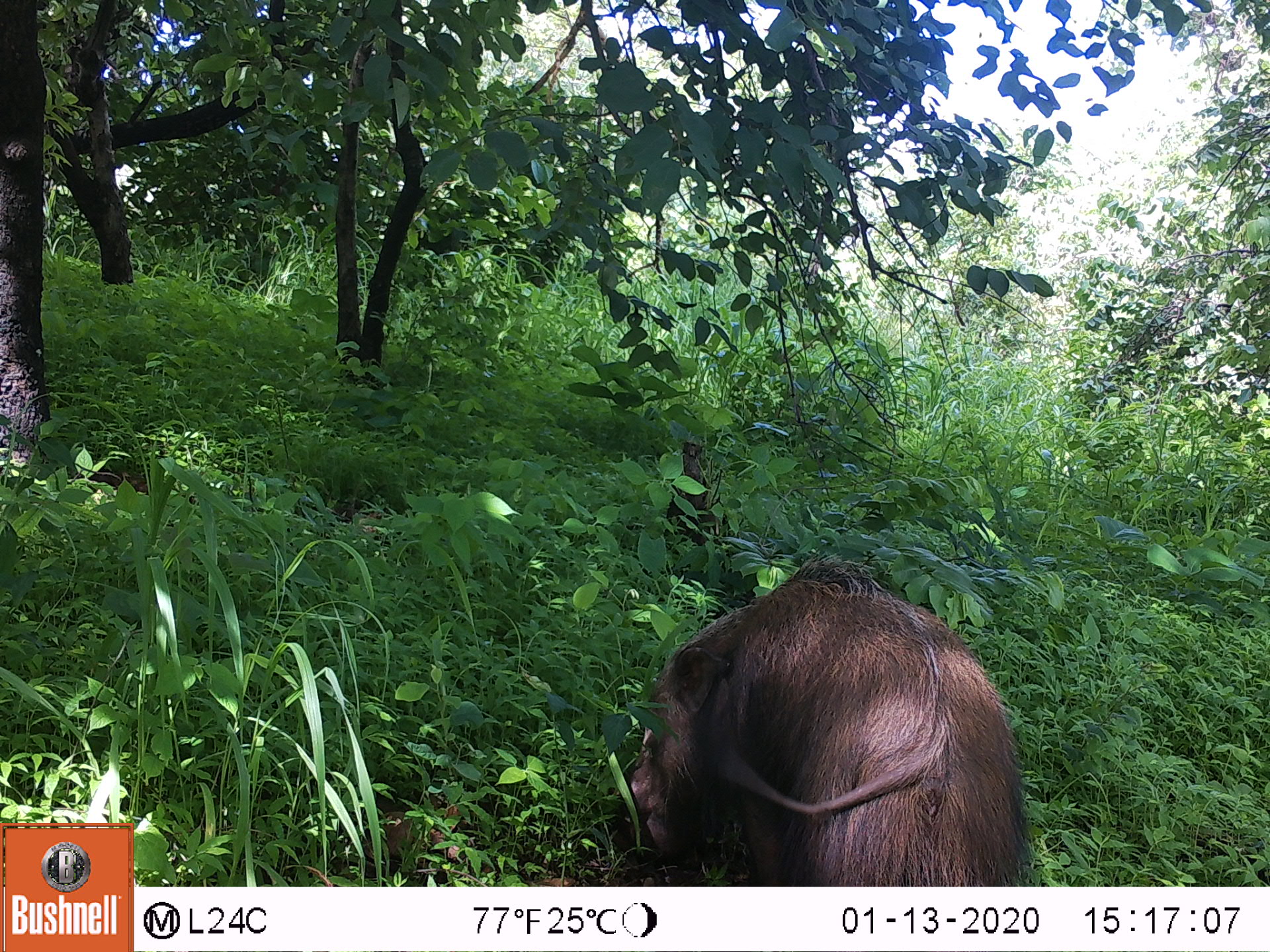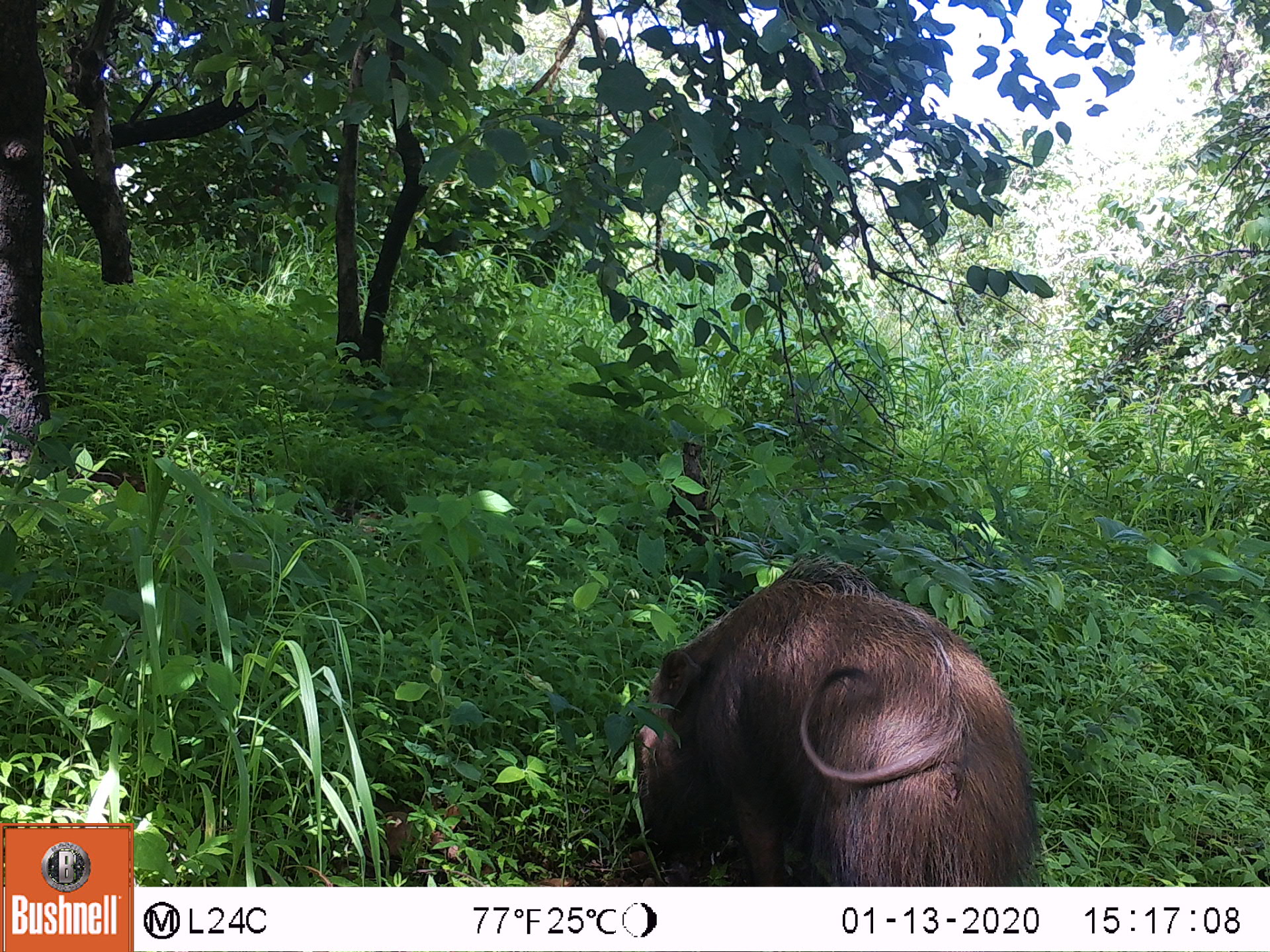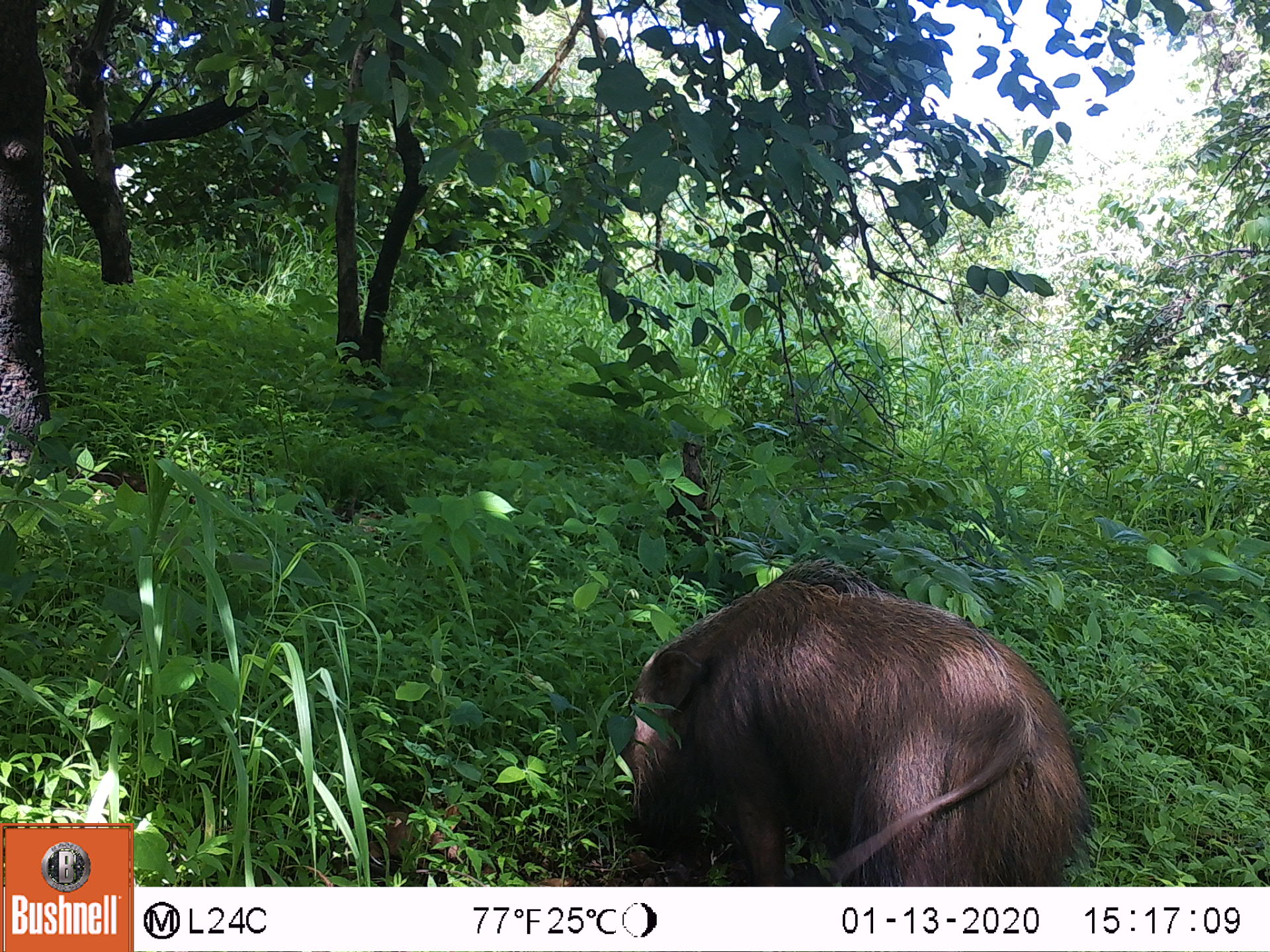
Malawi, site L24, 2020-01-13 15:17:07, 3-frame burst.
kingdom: Animalia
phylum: Chordata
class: Mammalia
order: Artiodactyla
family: Suidae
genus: Potamochoerus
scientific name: Potamochoerus larvatus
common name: bushpig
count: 1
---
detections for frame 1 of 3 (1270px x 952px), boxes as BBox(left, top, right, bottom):
bushpig: BBox(623, 548, 1032, 878)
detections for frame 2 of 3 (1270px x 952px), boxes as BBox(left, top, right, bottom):
bushpig: BBox(633, 546, 1049, 876)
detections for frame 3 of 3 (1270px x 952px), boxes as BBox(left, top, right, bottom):
bushpig: BBox(615, 546, 1101, 885)